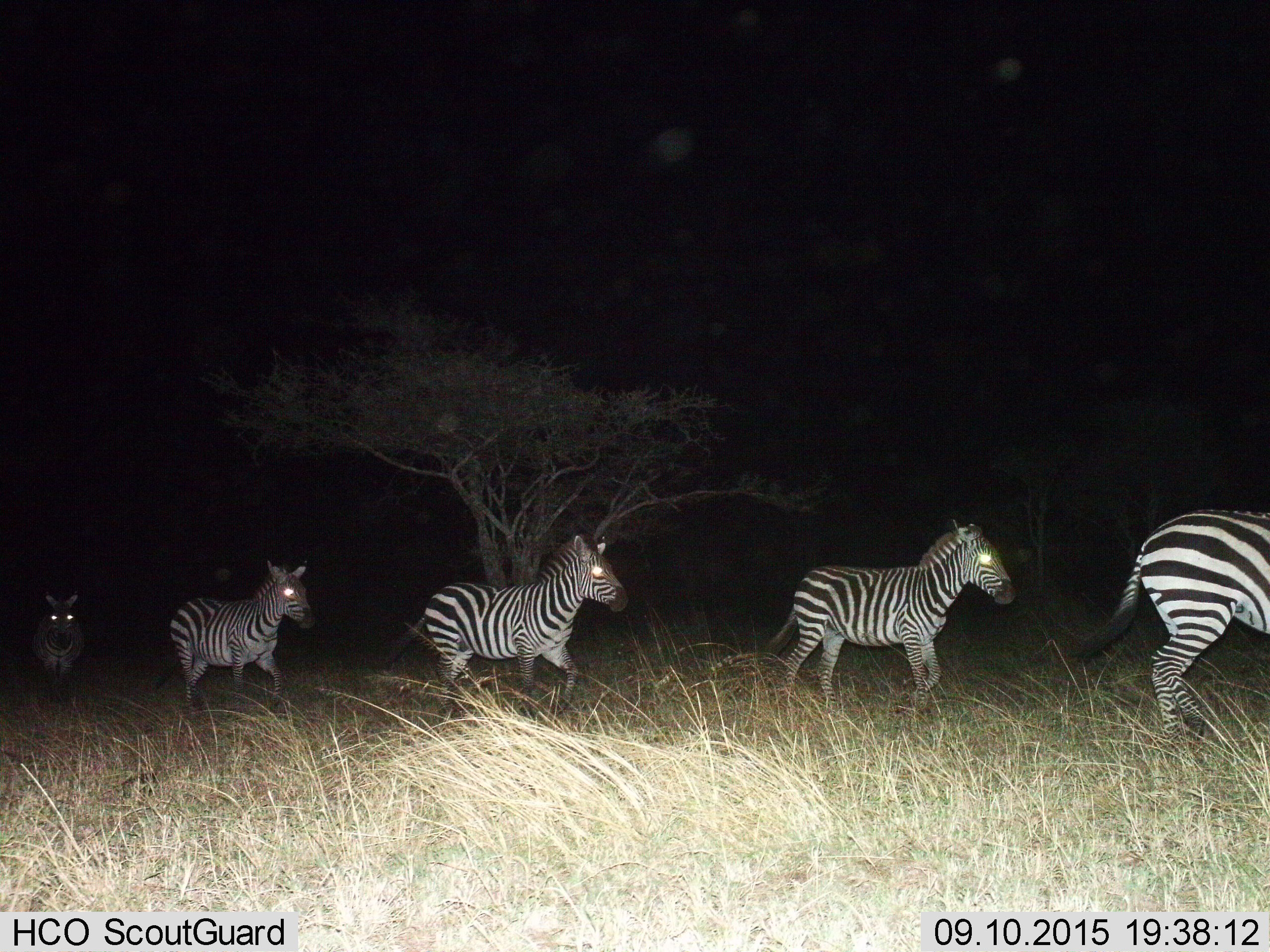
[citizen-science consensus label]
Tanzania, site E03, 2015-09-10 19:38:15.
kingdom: Animalia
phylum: Chordata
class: Mammalia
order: Perissodactyla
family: Equidae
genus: Equus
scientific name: Equus quagga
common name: plains zebra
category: zebra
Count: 5.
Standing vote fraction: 25%.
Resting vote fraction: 0%.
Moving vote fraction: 94%.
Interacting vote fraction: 6%.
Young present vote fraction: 31%.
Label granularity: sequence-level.